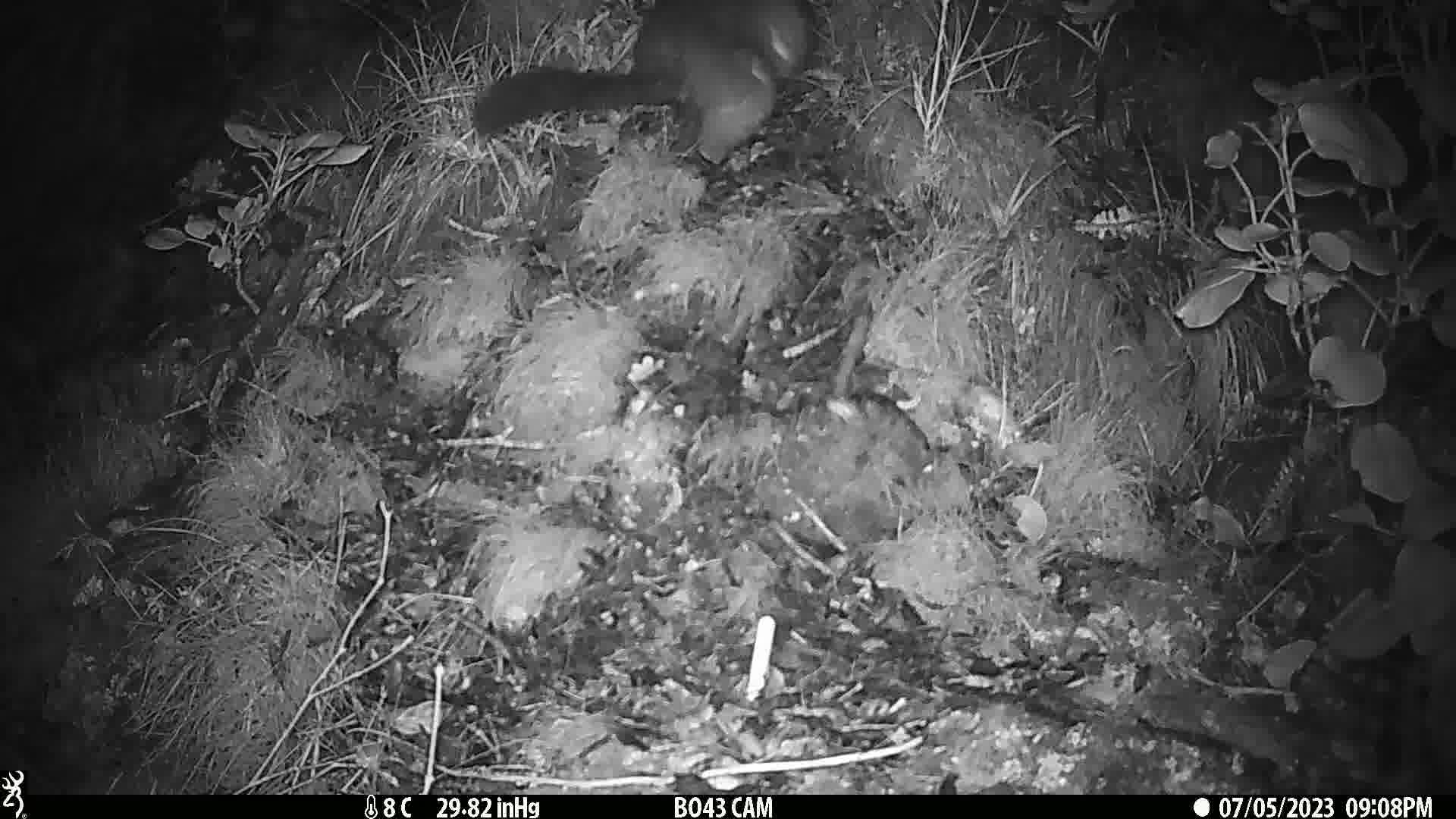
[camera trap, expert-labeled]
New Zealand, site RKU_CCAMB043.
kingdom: Animalia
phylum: Chordata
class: Mammalia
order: Diprotodontia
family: Phalangeridae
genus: Trichosurus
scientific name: Trichosurus vulpecula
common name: common brushtail possum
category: possum